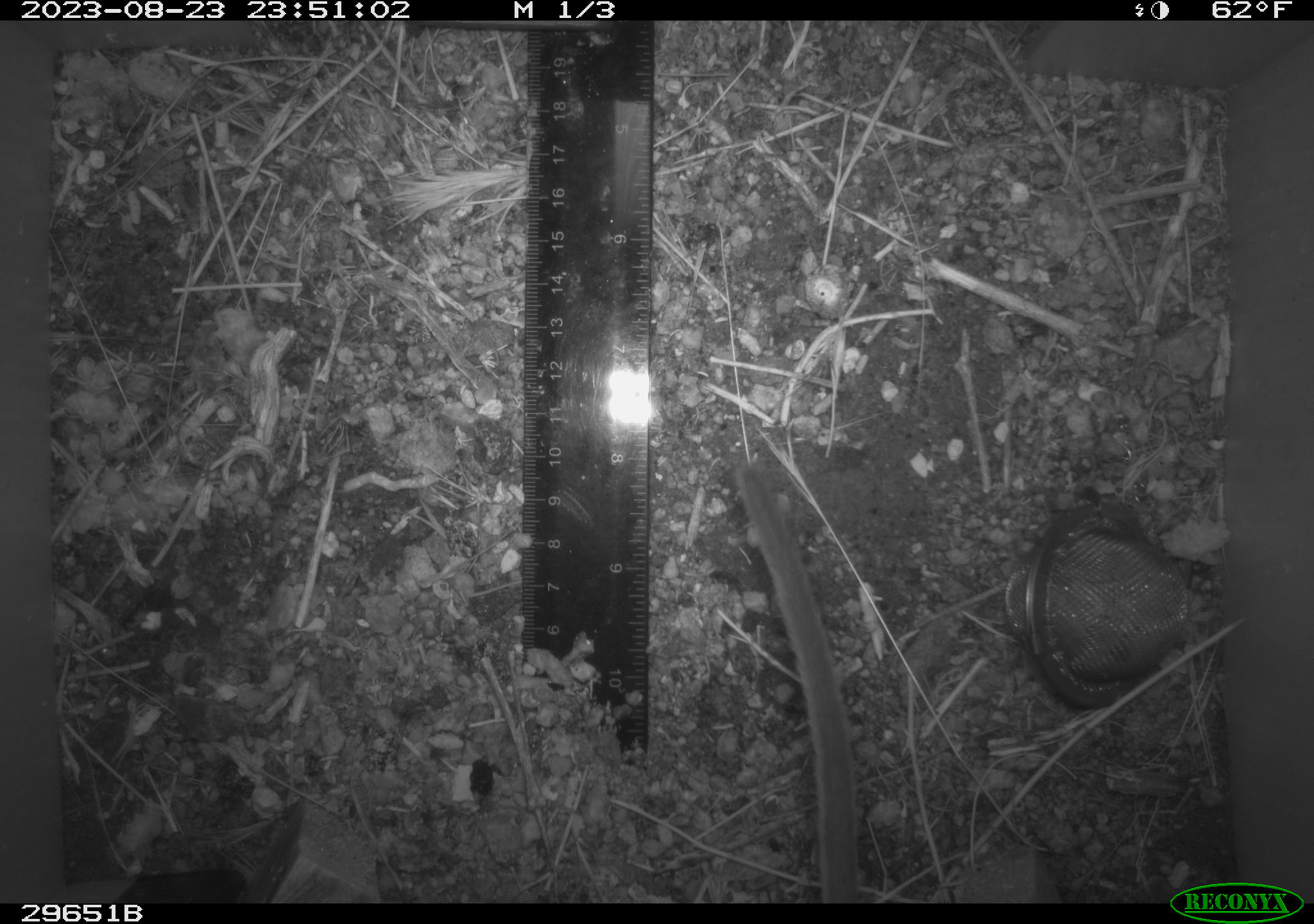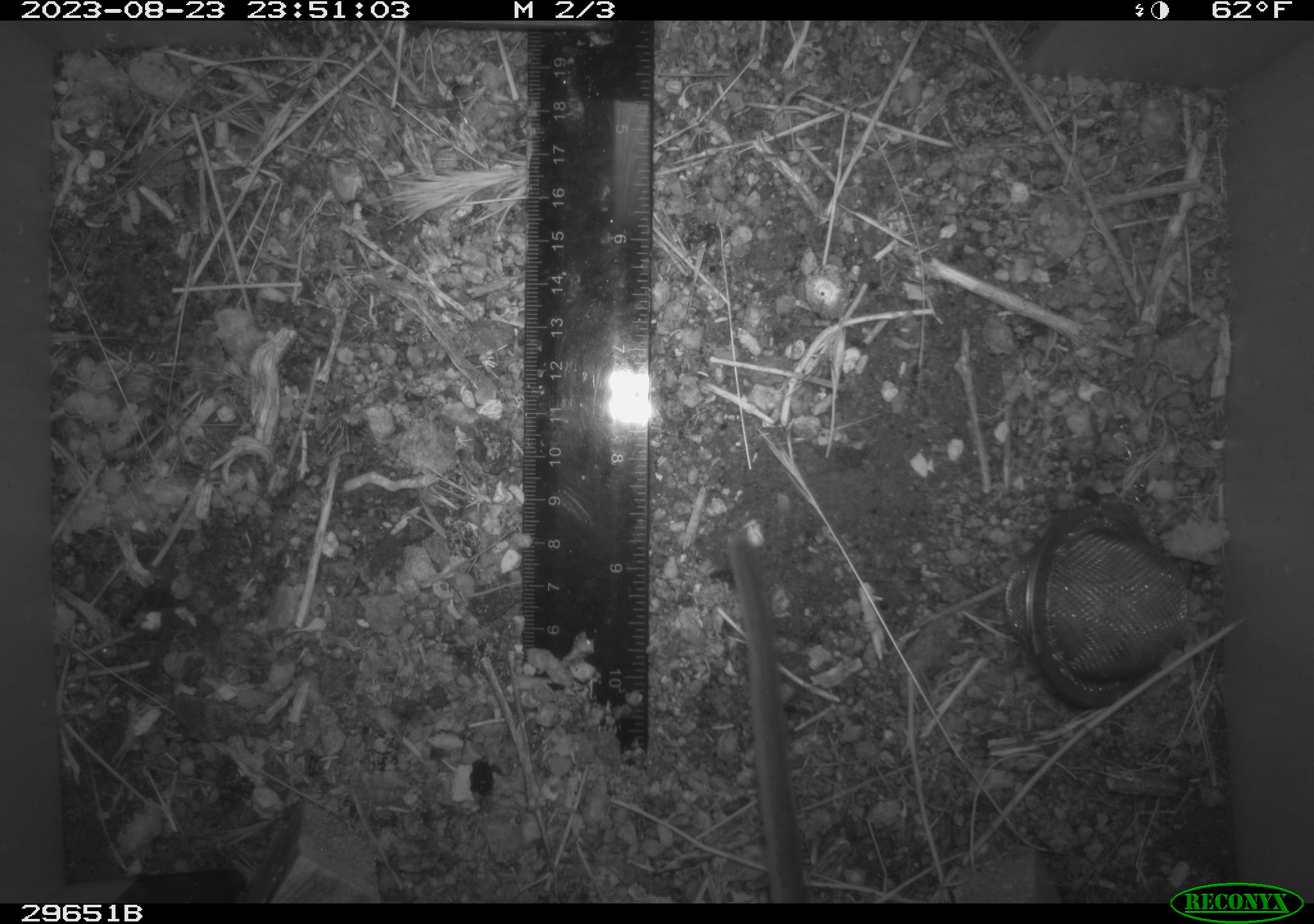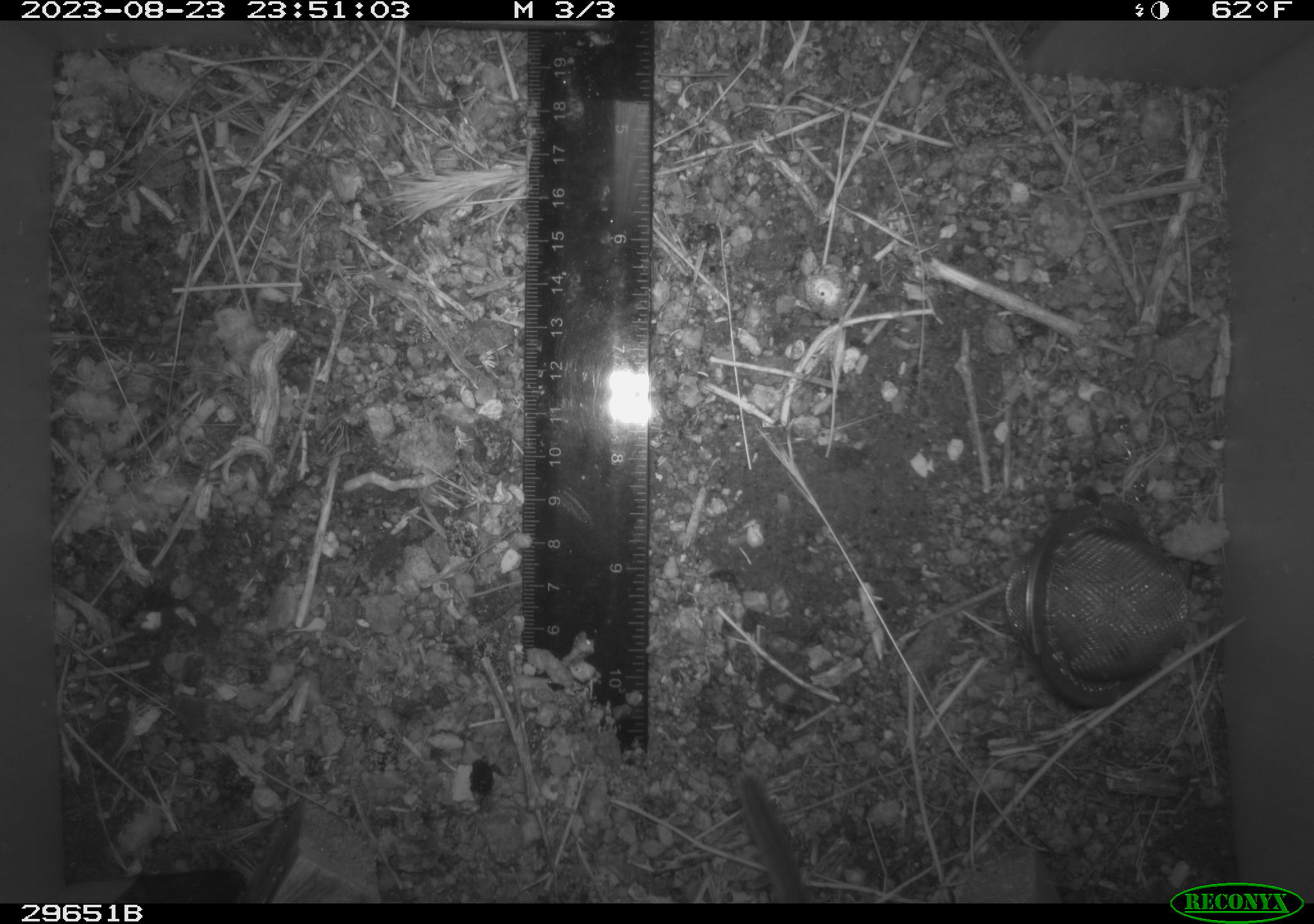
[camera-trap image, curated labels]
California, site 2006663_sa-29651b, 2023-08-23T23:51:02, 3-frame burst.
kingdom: Animalia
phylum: Chordata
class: Mammalia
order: Rodentia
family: Cricetidae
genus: Neotoma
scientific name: Neotoma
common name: pack rat or woodrat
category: neotoma species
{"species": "neotoma species (pack rat or woodrat) (Neotoma)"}